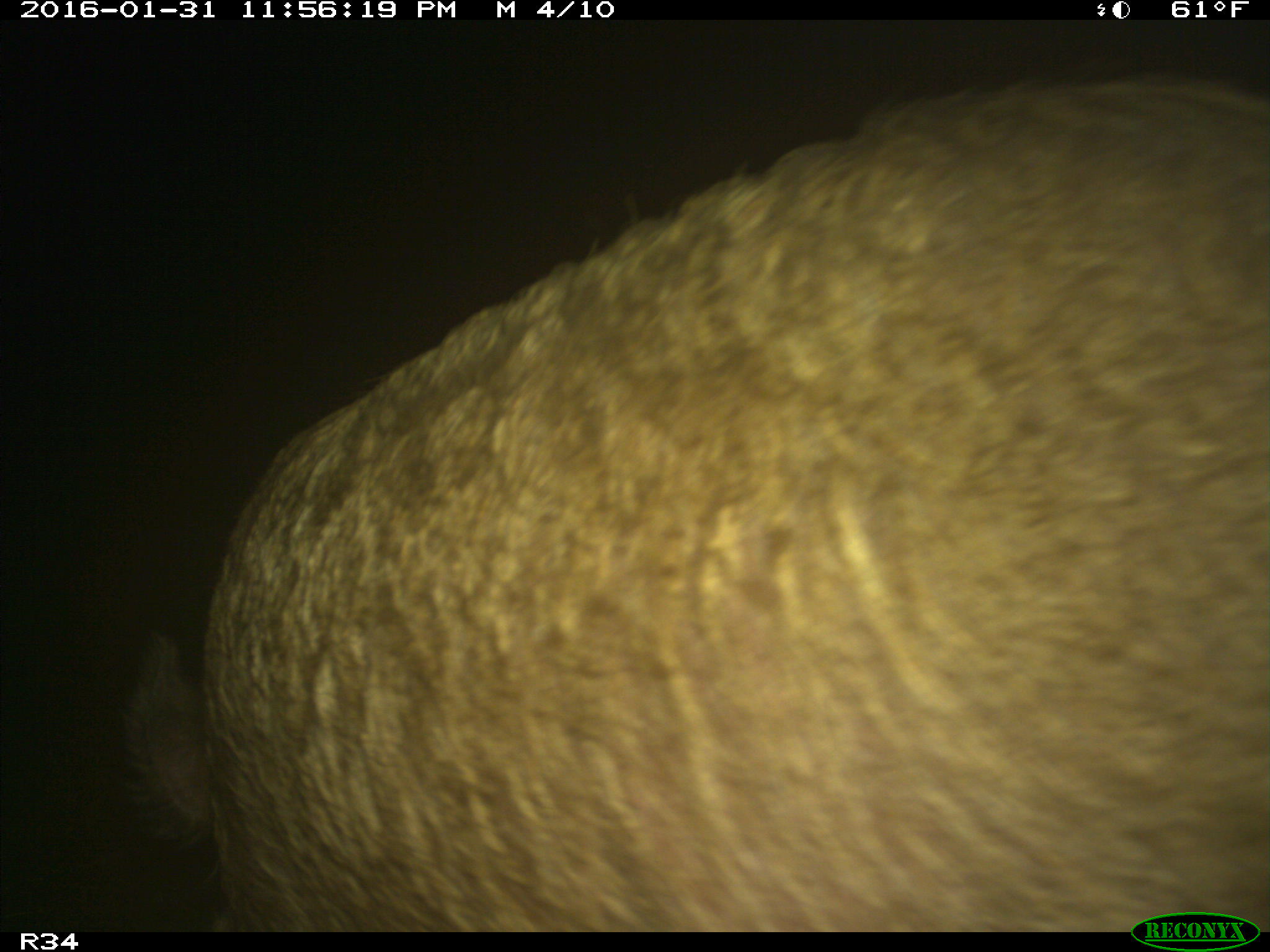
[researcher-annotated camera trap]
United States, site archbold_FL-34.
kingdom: Animalia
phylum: Chordata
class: Mammalia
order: Artiodactyla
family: Suidae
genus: Sus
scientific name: Sus scrofa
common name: wild boar